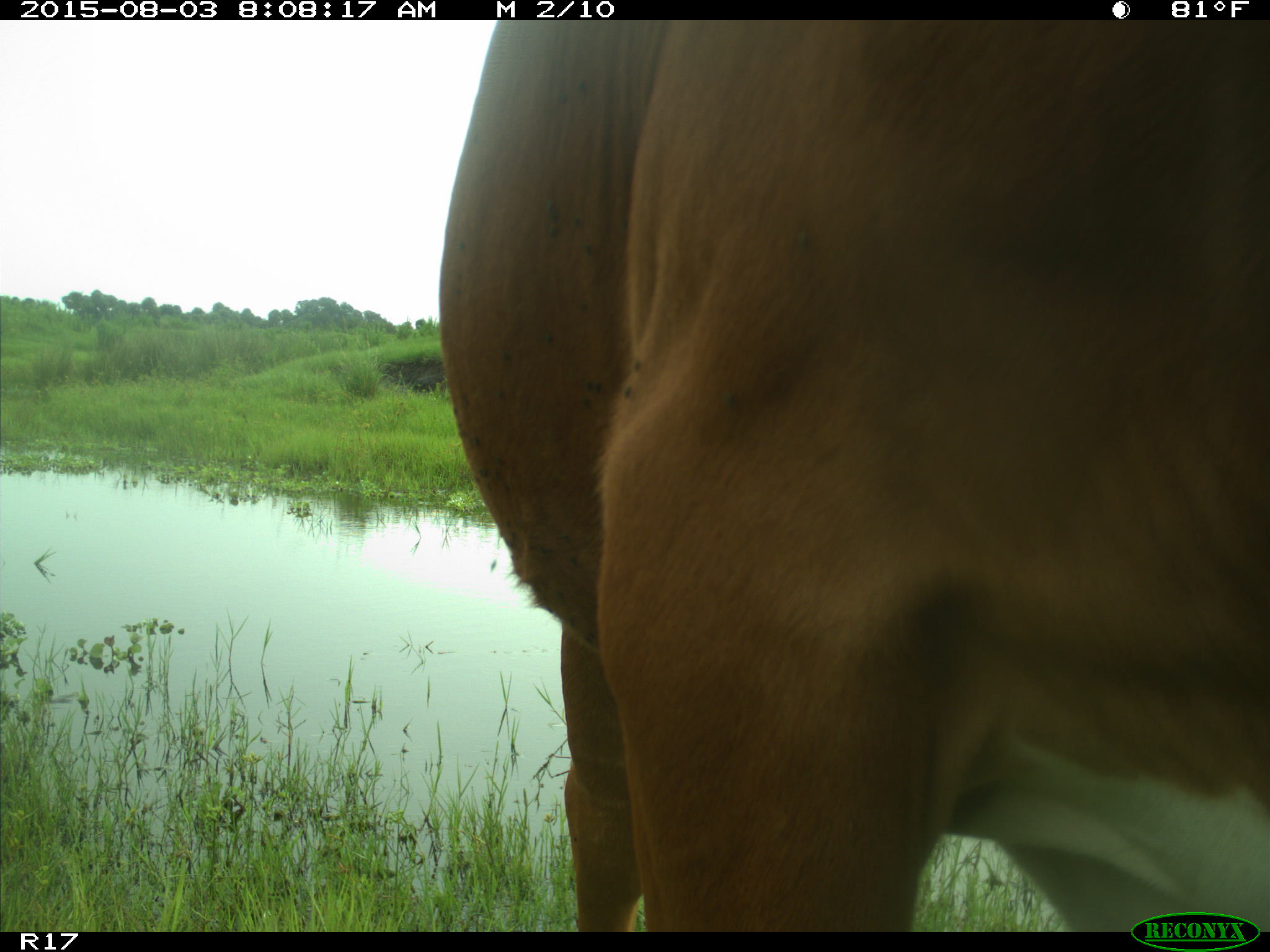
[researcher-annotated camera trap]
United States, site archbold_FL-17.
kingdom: Animalia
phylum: Chordata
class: Mammalia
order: Artiodactyla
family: Bovidae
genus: Bos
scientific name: Bos taurus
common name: domestic cow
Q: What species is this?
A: Bos taurus (domestic cow).